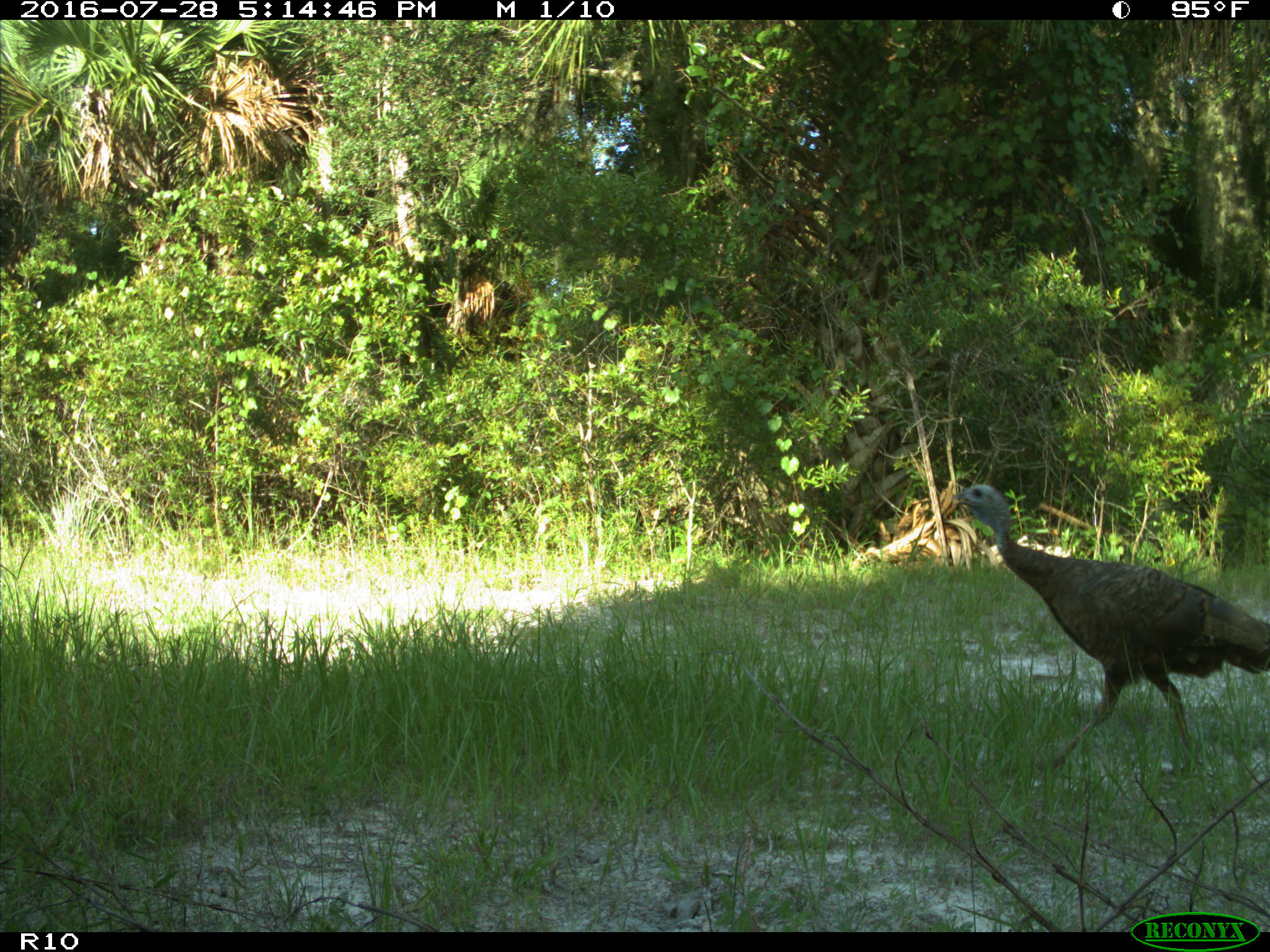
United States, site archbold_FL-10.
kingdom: Animalia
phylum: Chordata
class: Aves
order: Galliformes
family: Phasianidae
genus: Meleagris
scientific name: Meleagris gallopavo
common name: wild turkey